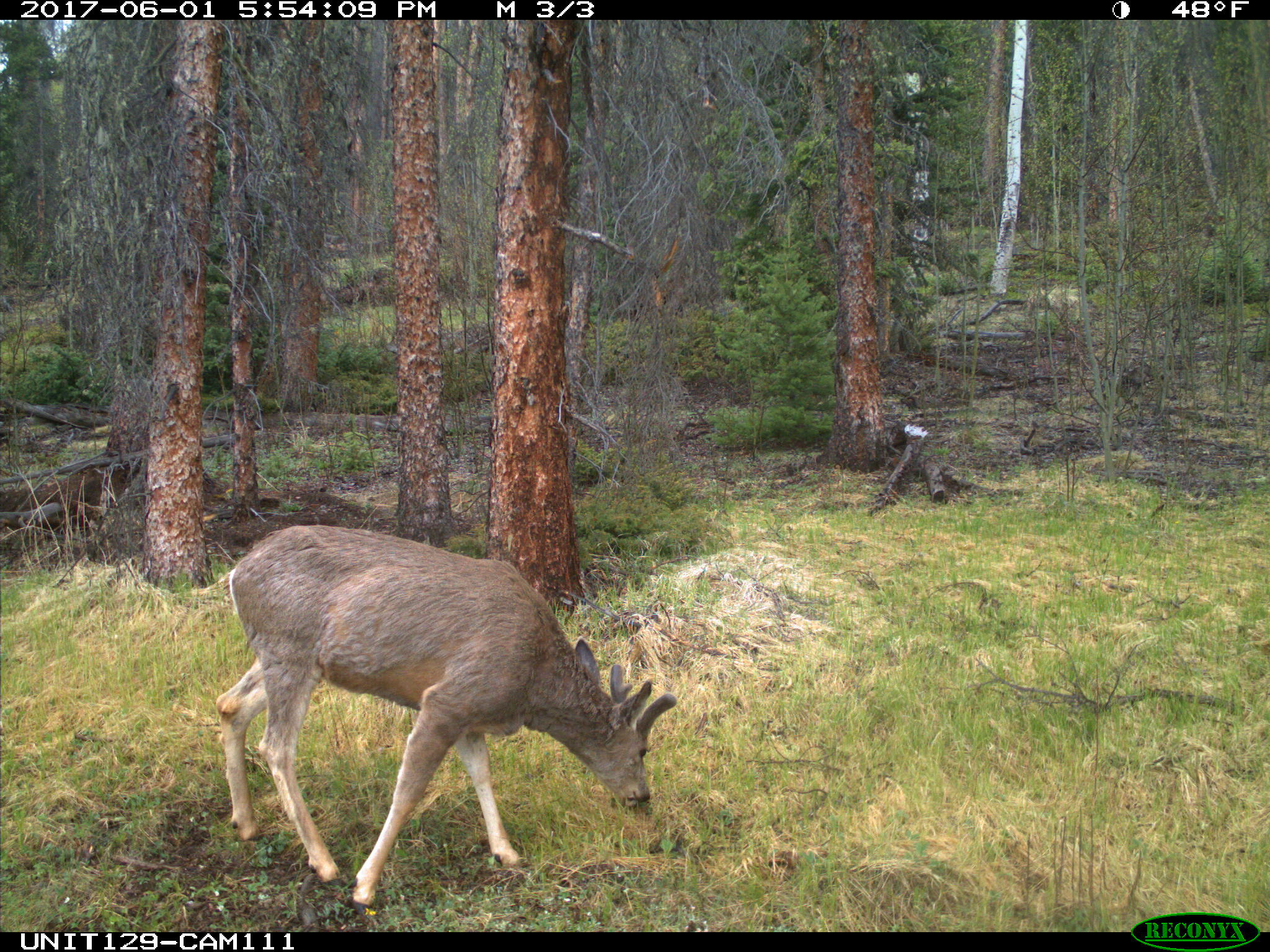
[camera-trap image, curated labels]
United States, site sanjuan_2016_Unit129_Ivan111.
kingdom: Animalia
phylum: Chordata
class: Mammalia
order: Artiodactyla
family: Cervidae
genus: Odocoileus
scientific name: Odocoileus hemionus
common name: mule deer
Odocoileus hemionus (mule deer).